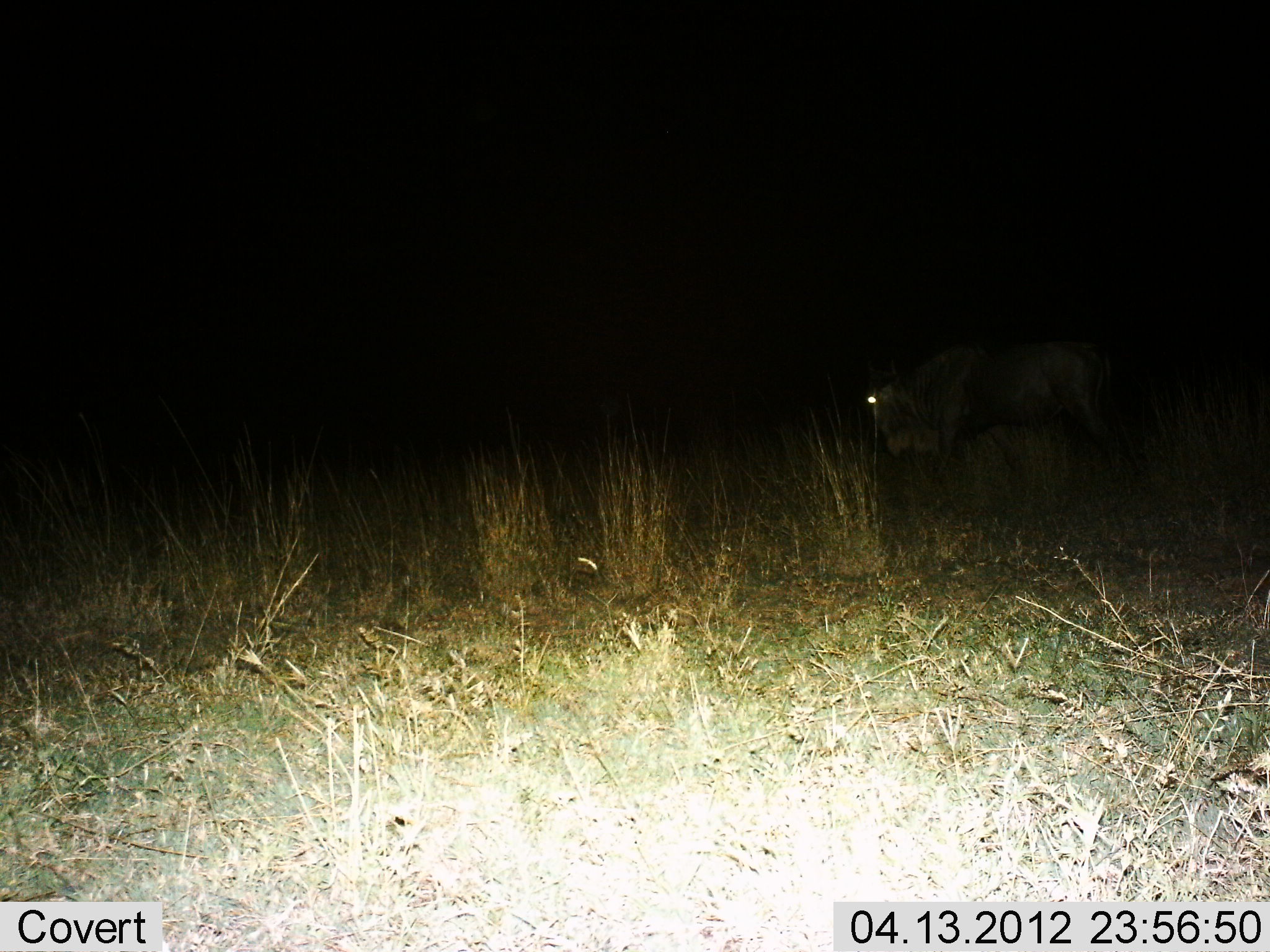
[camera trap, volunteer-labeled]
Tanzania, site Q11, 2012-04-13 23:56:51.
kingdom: Animalia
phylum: Chordata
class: Mammalia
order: Artiodactyla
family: Bovidae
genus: Connochaetes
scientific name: Connochaetes taurinus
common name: blue wildebeest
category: wildebeest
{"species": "wildebeest (blue wildebeest) (Connochaetes taurinus)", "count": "1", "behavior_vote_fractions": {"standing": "42%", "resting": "8%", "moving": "42%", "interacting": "0%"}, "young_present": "0%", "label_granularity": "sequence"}